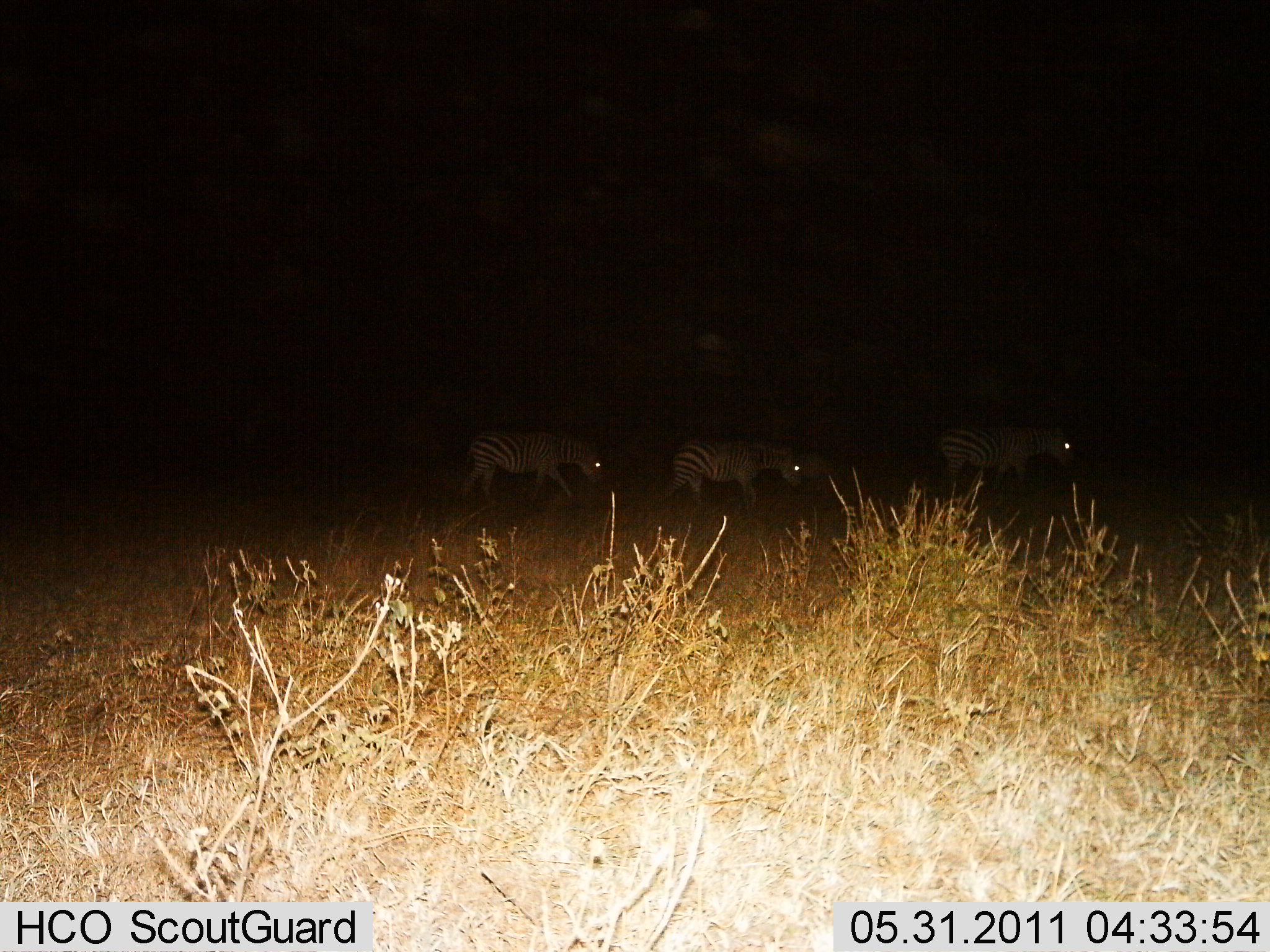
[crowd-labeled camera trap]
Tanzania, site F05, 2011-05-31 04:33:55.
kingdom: Animalia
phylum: Chordata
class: Mammalia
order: Perissodactyla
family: Equidae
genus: Equus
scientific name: Equus quagga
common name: plains zebra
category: zebra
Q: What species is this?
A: Zebra (plains zebra) (Equus quagga).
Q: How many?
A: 3.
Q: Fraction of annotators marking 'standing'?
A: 20%.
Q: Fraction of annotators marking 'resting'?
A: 0%.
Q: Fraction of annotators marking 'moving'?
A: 90%.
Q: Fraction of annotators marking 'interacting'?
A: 0%.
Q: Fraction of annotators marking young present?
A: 0%.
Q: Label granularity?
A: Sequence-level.